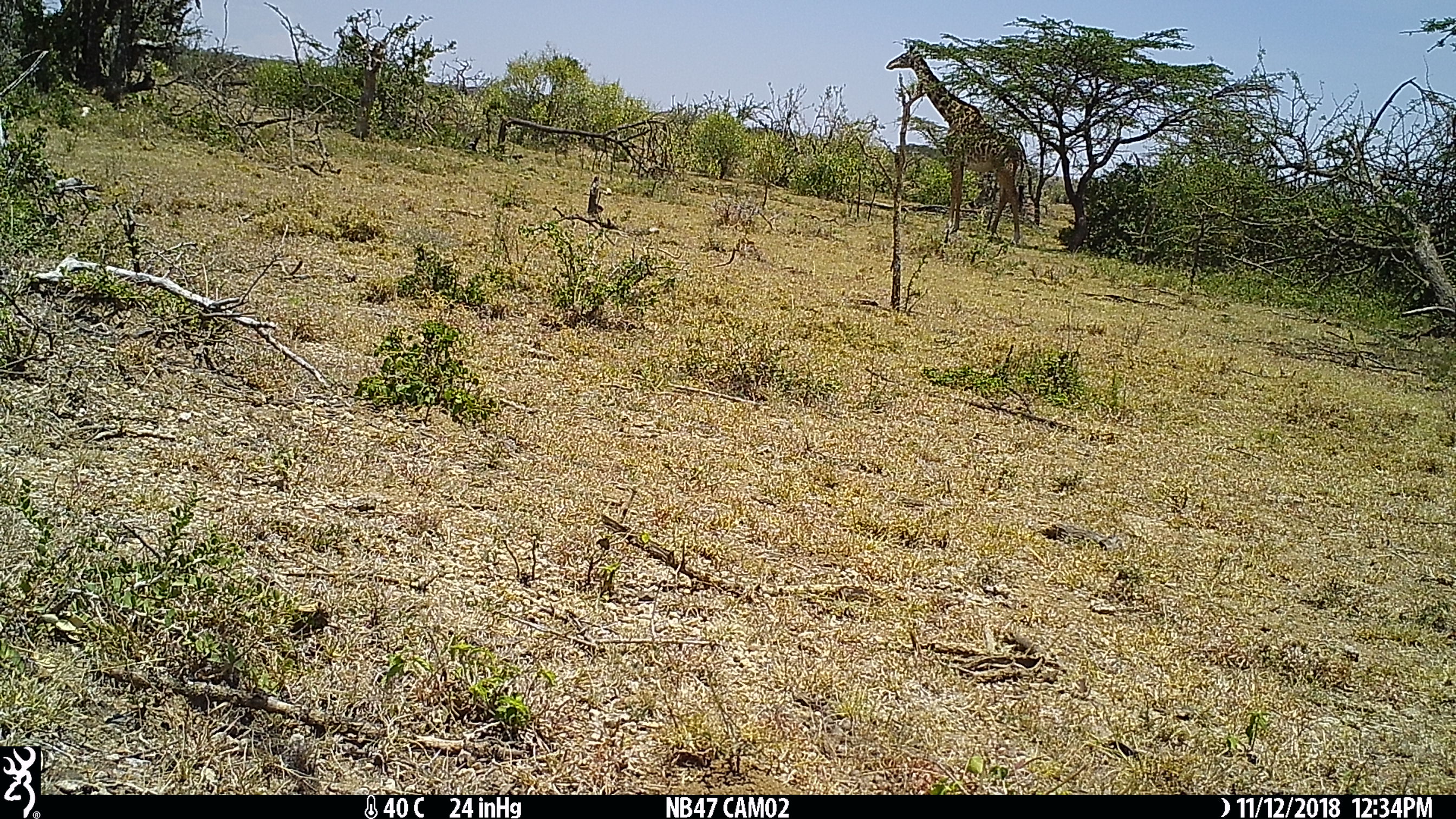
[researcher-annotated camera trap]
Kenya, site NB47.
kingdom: Animalia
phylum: Chordata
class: Mammalia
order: Artiodactyla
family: Giraffidae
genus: Giraffa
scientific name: Giraffa camelopardalis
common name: northern giraffe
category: giraffe